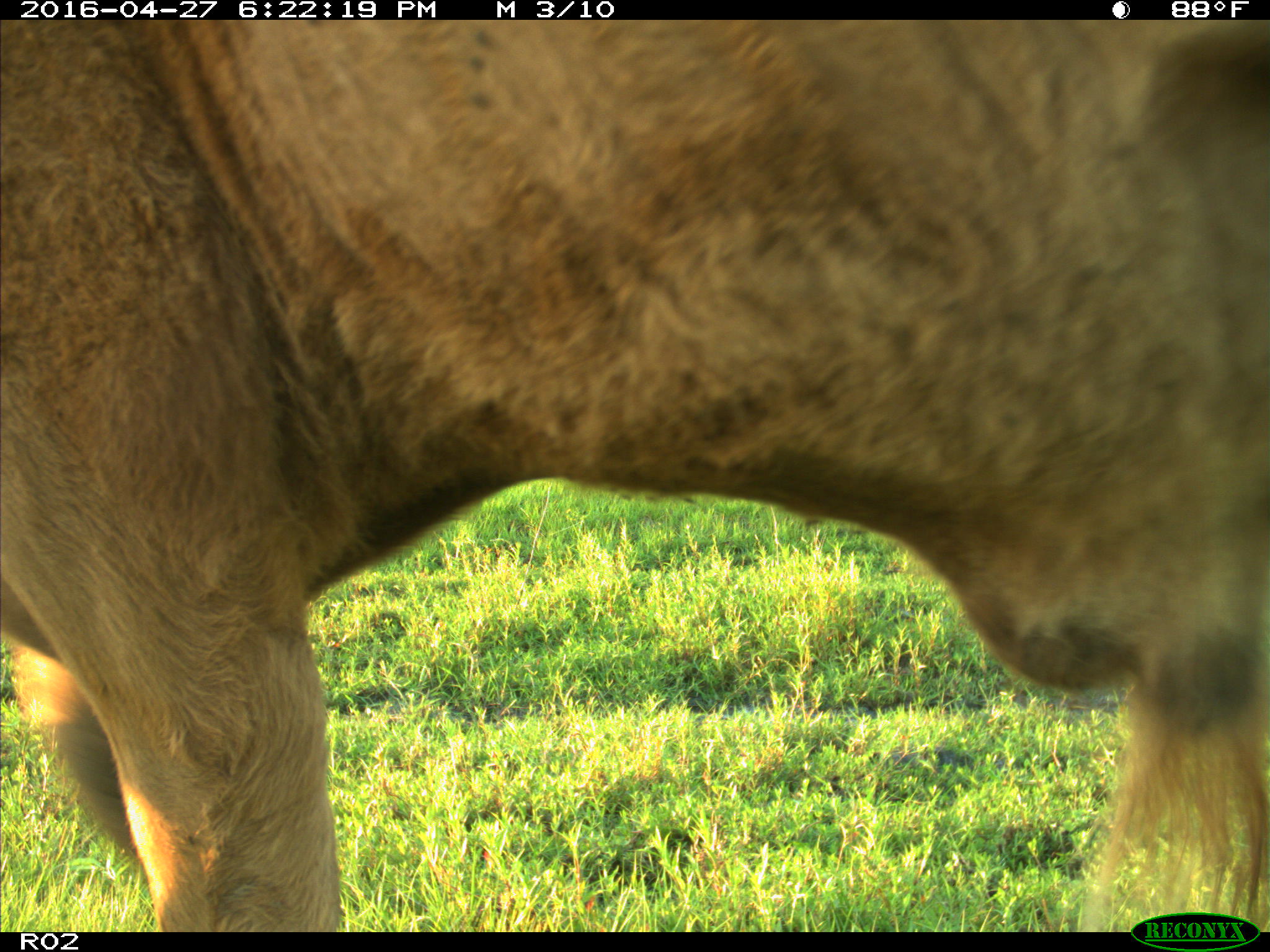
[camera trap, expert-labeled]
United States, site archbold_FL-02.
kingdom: Animalia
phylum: Chordata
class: Mammalia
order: Artiodactyla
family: Bovidae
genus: Bos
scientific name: Bos taurus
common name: domestic cow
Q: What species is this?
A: Bos taurus (domestic cow).